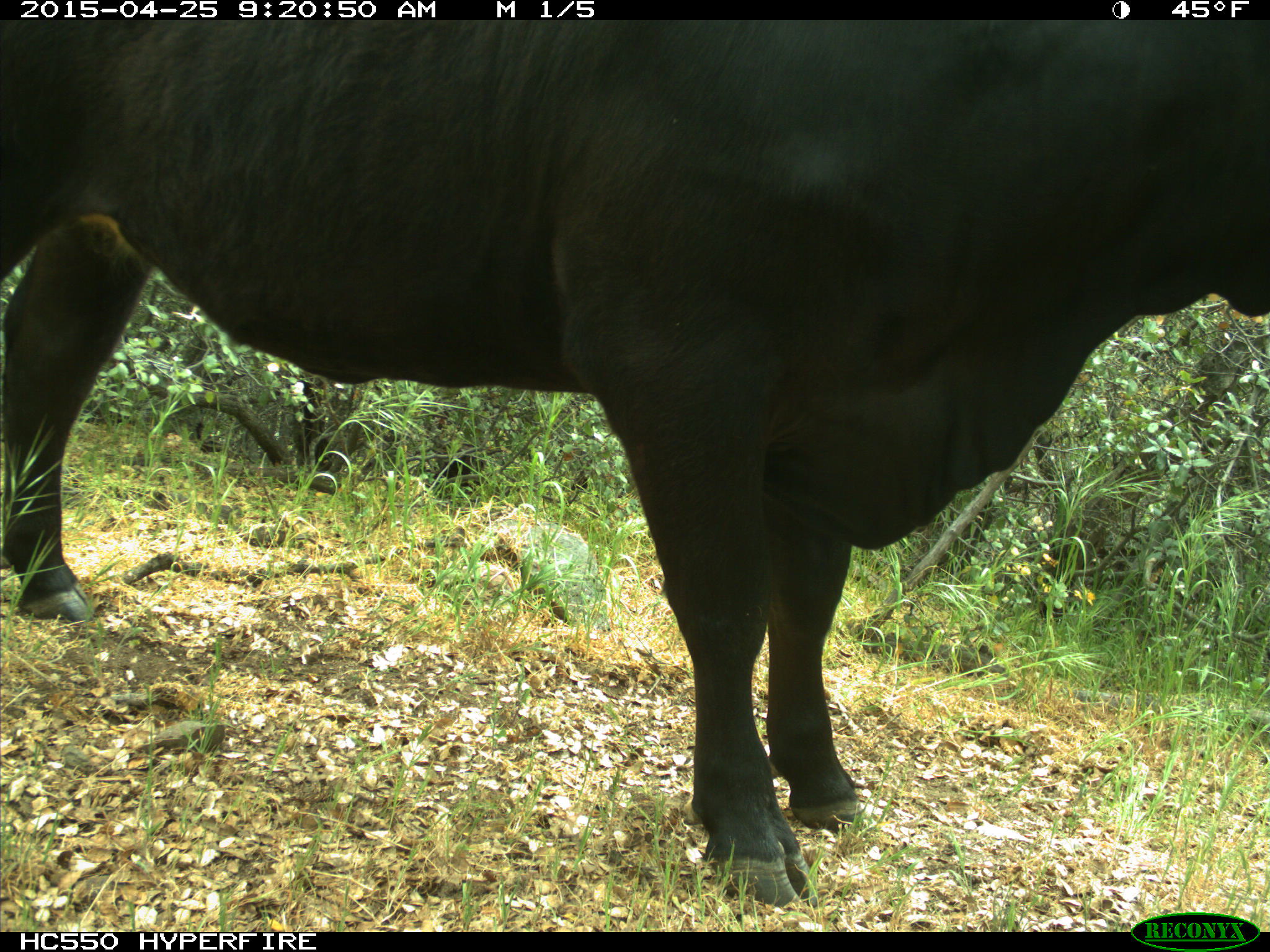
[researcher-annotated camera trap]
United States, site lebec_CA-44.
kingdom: Animalia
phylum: Chordata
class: Mammalia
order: Artiodactyla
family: Suidae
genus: Sus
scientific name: Sus scrofa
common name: wild boar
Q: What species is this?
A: Sus scrofa (wild boar).